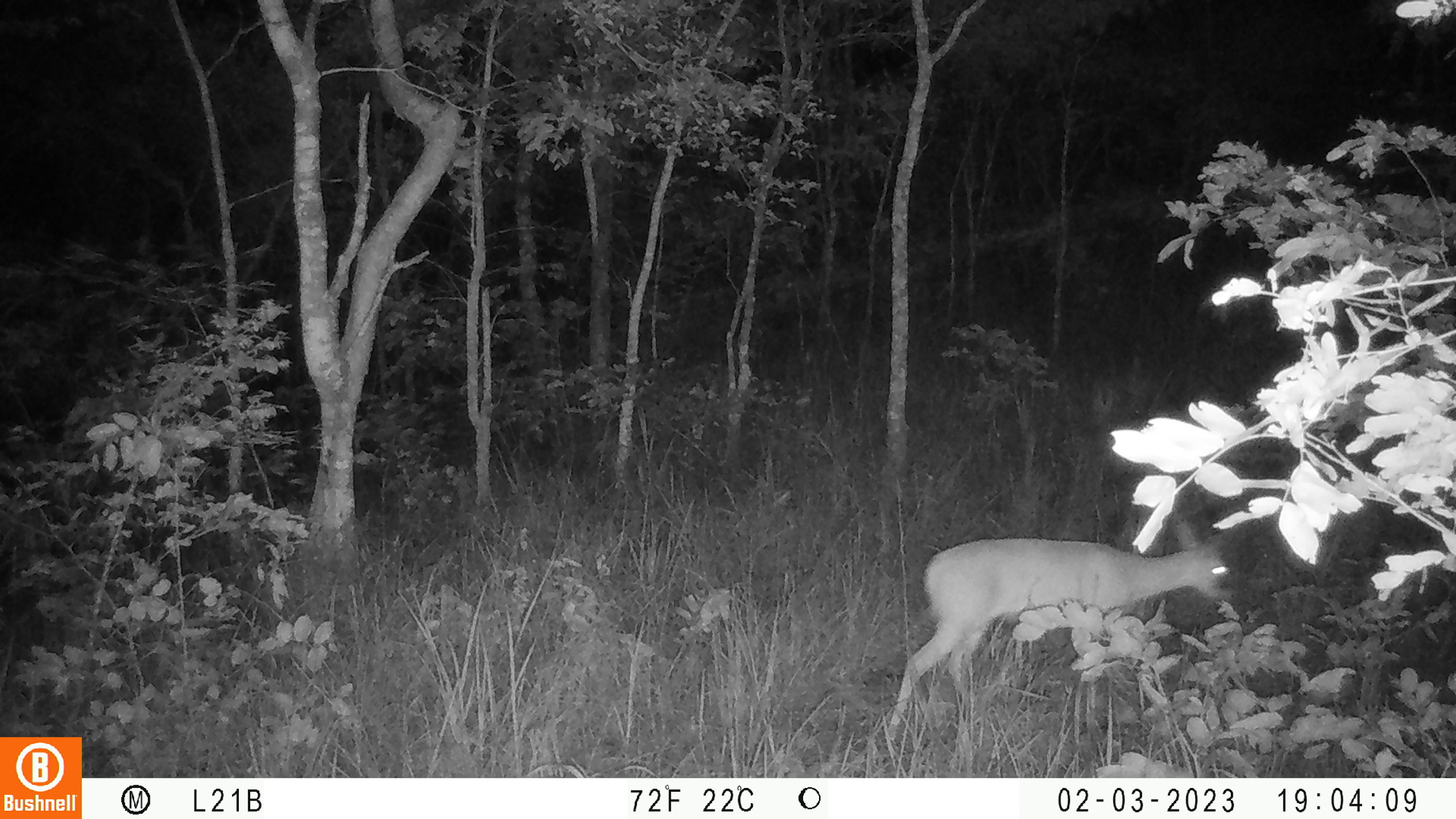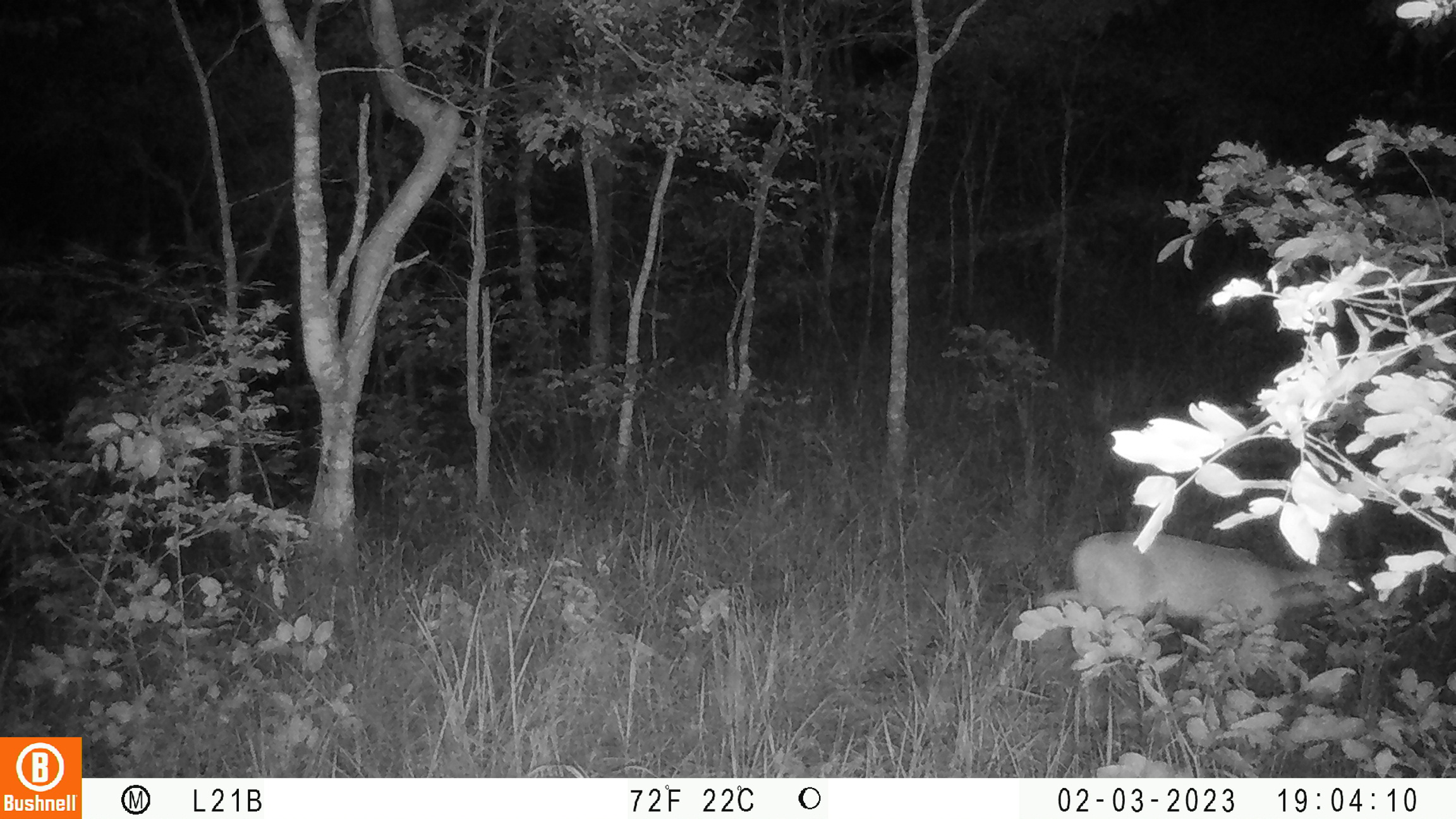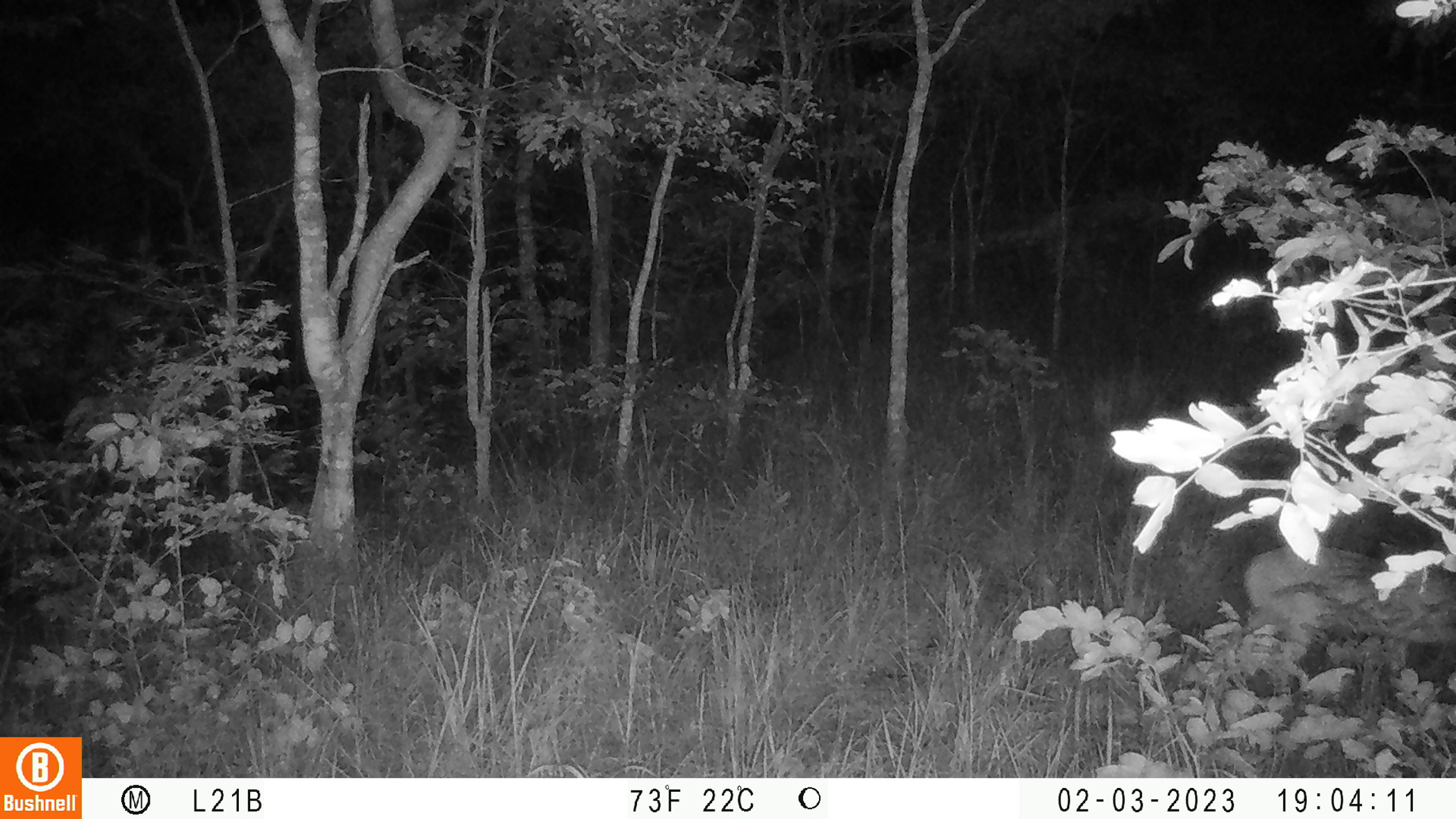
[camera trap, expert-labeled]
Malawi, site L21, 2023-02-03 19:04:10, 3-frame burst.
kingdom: Animalia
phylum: Chordata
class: Mammalia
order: Artiodactyla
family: Bovidae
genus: Sylvicapra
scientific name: Sylvicapra grimmia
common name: common duiker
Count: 1.